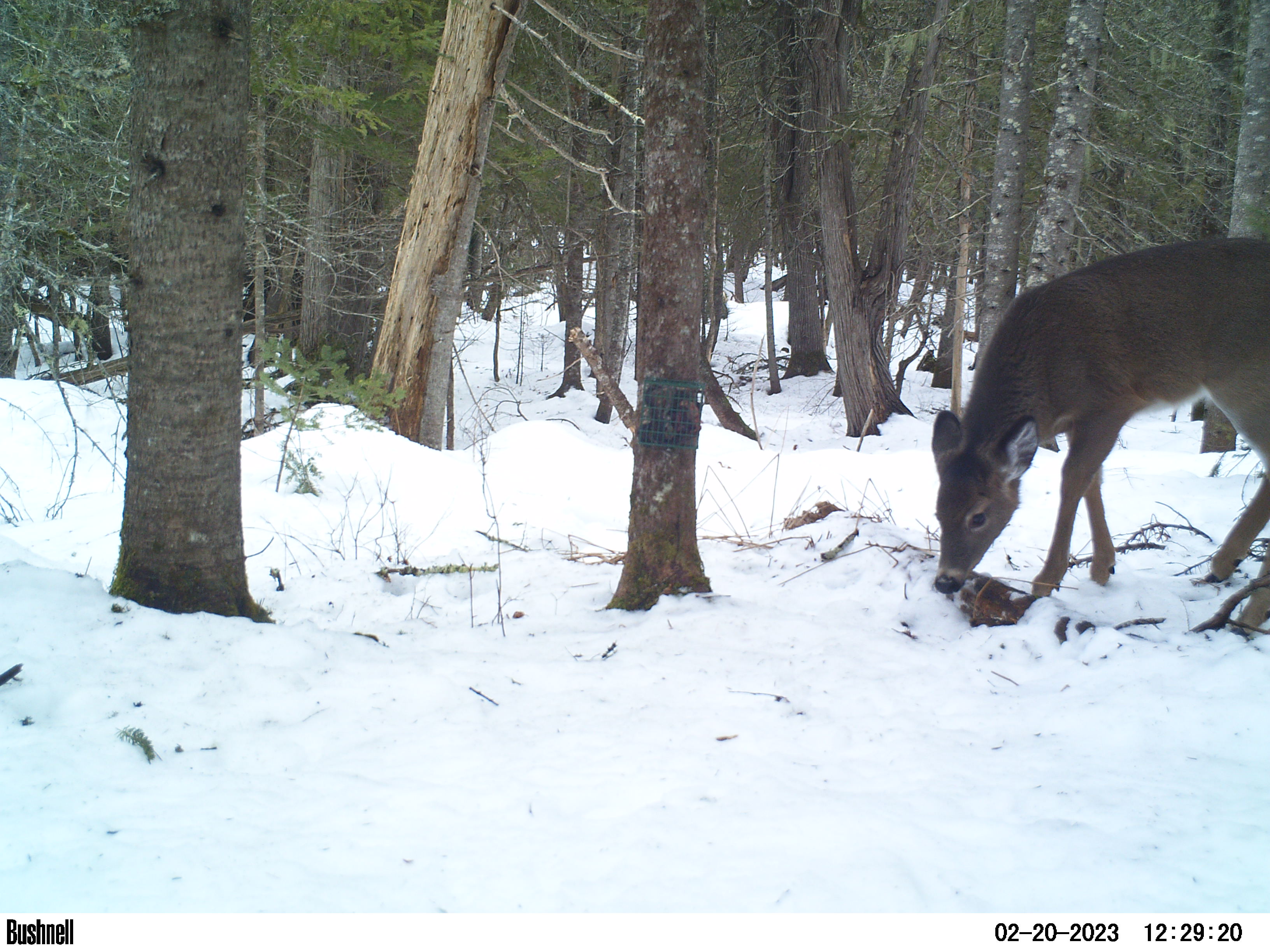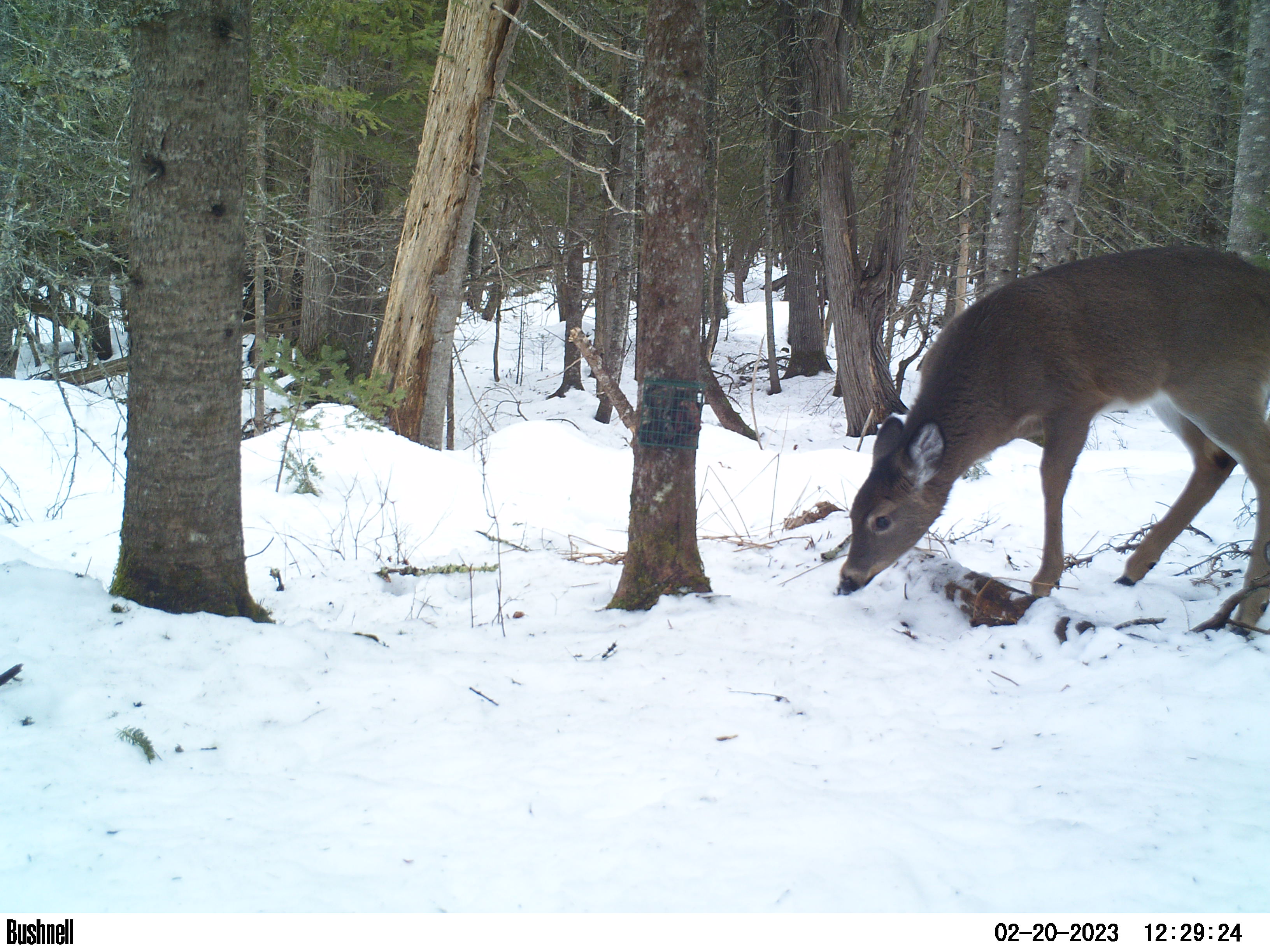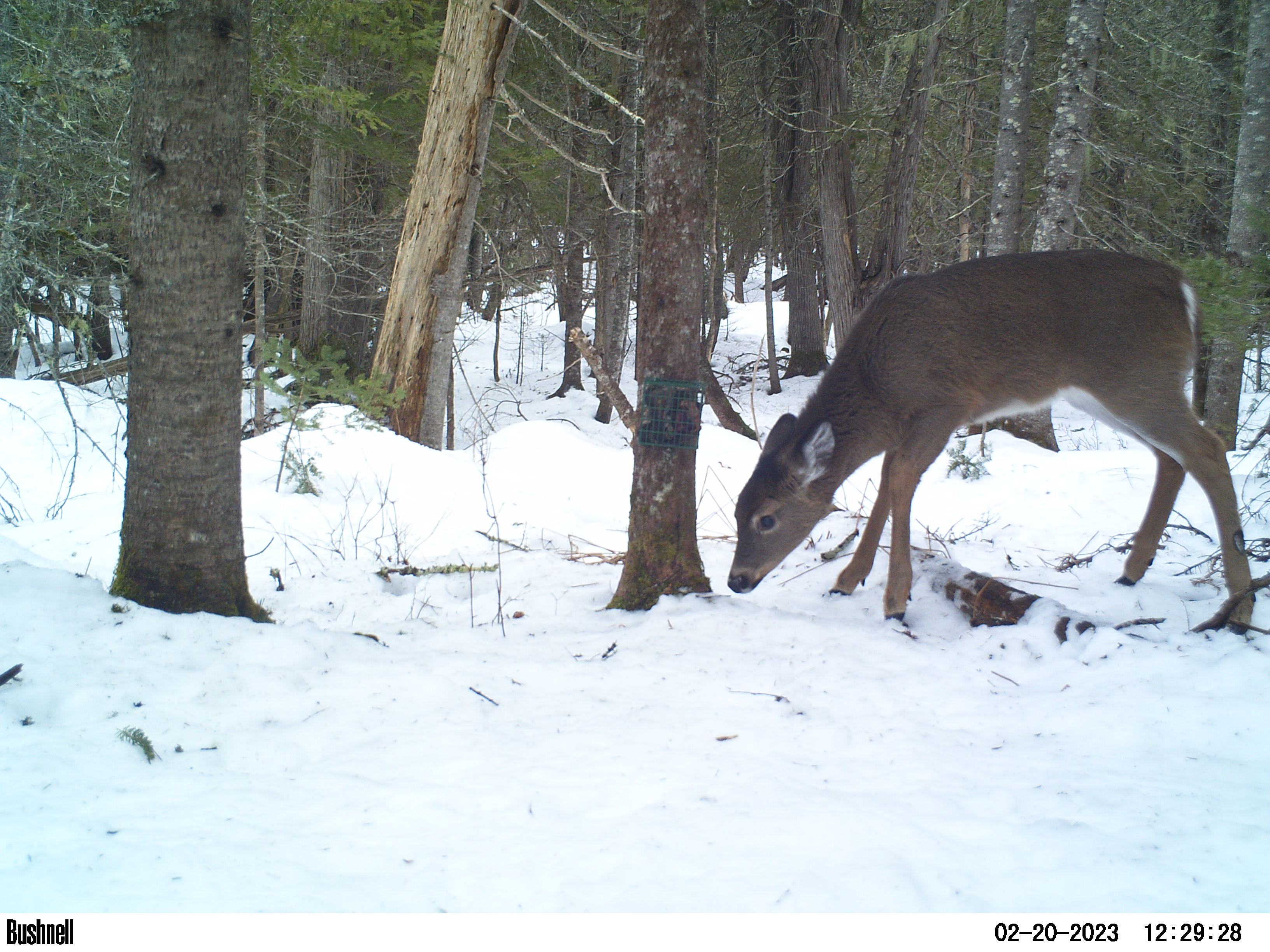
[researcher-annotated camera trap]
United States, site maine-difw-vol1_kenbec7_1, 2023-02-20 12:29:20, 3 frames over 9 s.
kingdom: Animalia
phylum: Chordata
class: Mammalia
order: Artiodactyla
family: Cervidae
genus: Odocoileus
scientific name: Odocoileus virginianus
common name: white-tailed deer